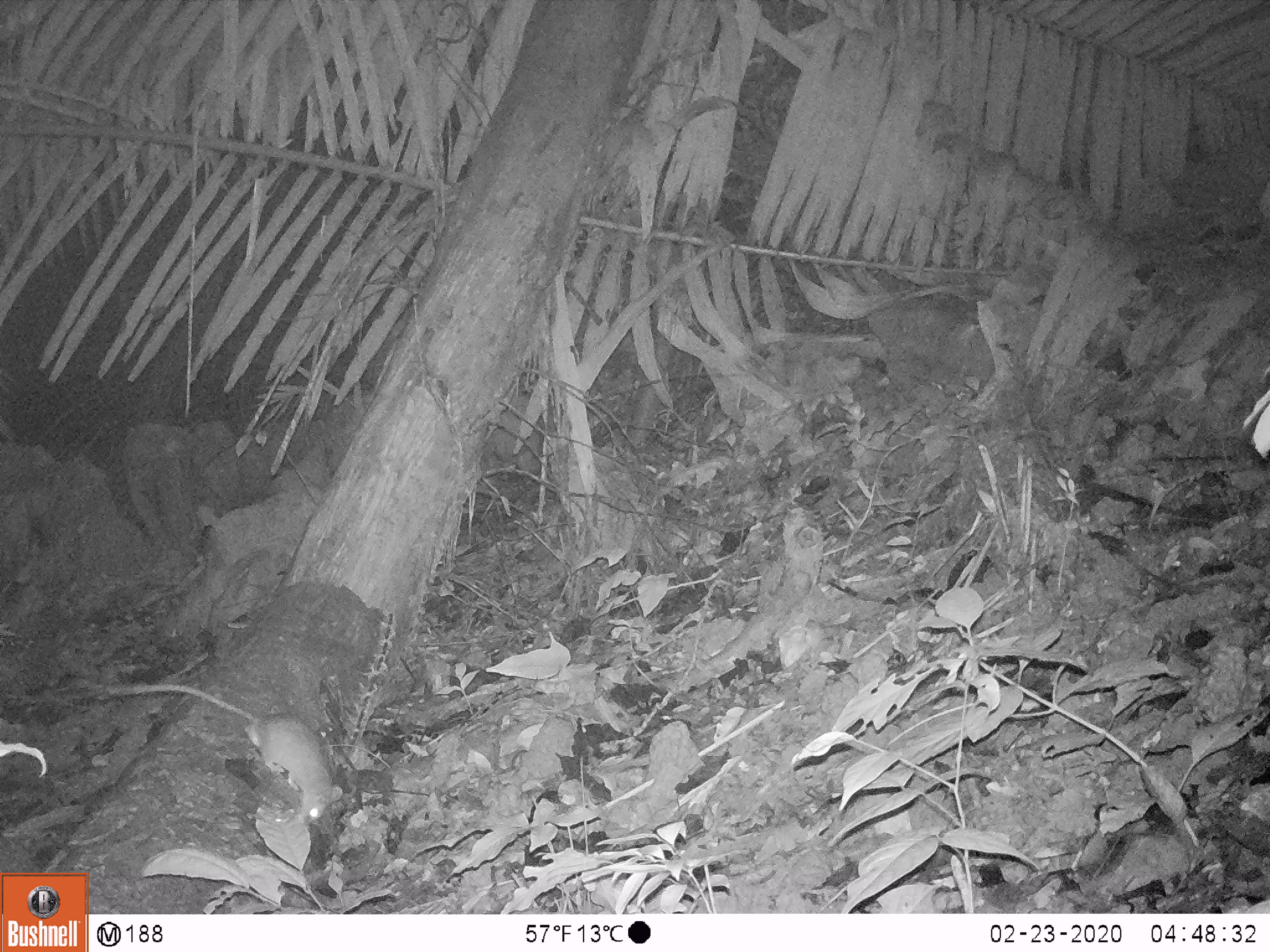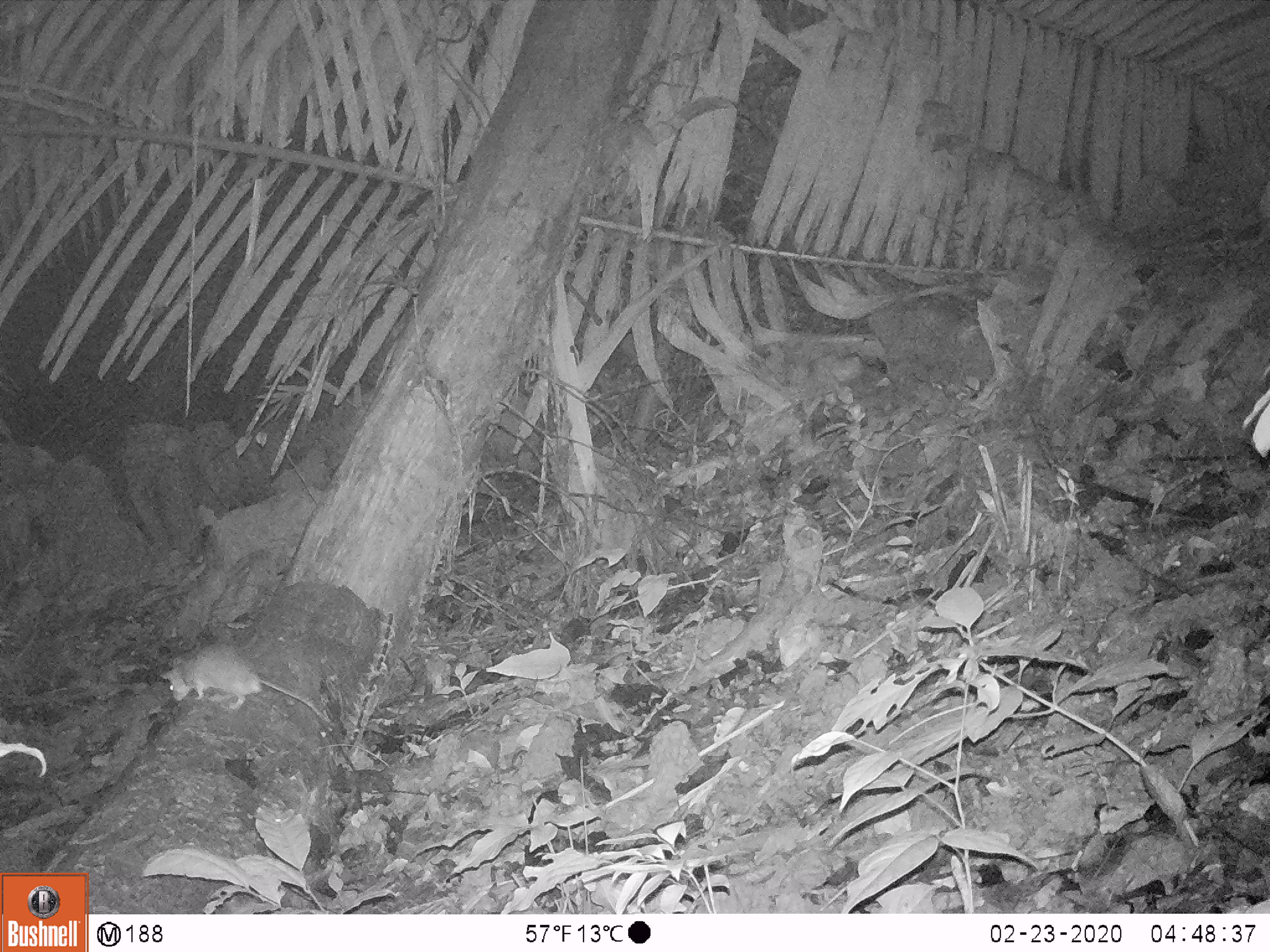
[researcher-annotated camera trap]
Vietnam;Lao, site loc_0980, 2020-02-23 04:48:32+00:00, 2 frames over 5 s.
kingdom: Animalia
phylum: Chordata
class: Mammalia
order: Rodentia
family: Muridae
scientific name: Muridae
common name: old-world mice and rats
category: unidentified murid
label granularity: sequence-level